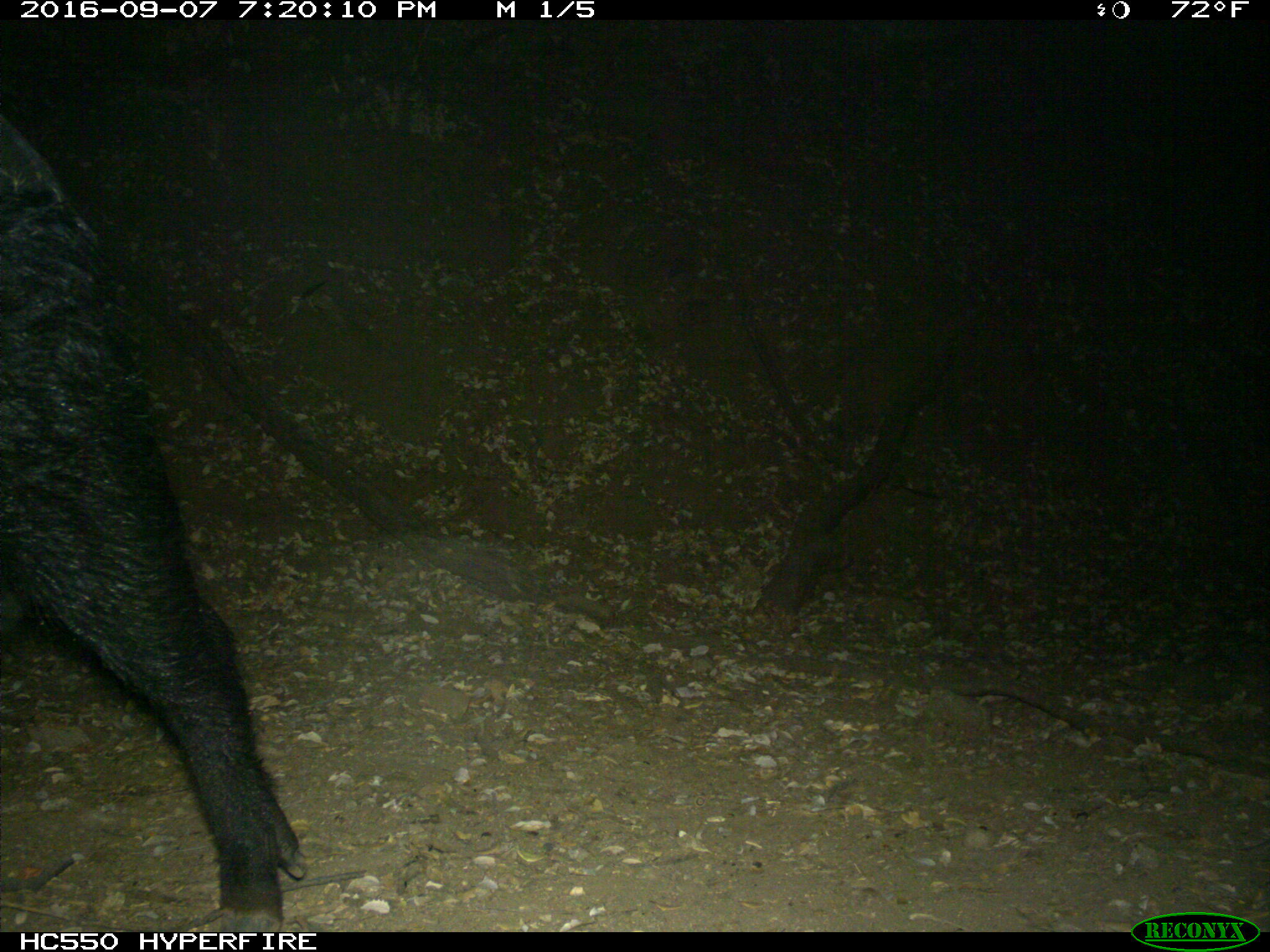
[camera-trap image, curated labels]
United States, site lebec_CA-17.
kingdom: Animalia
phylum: Chordata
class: Mammalia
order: Artiodactyla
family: Suidae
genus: Sus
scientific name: Sus scrofa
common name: wild boar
Sus scrofa (wild boar).